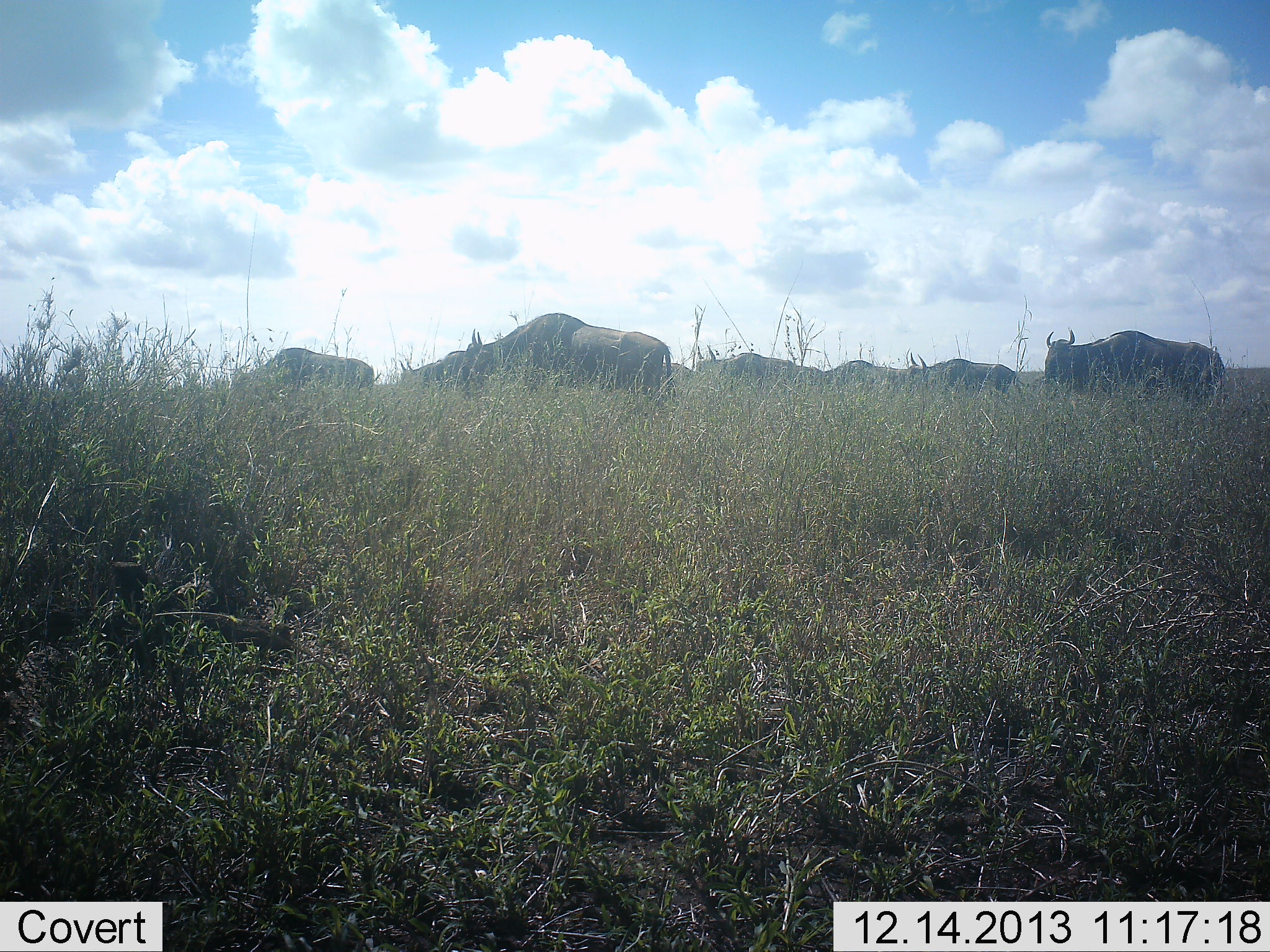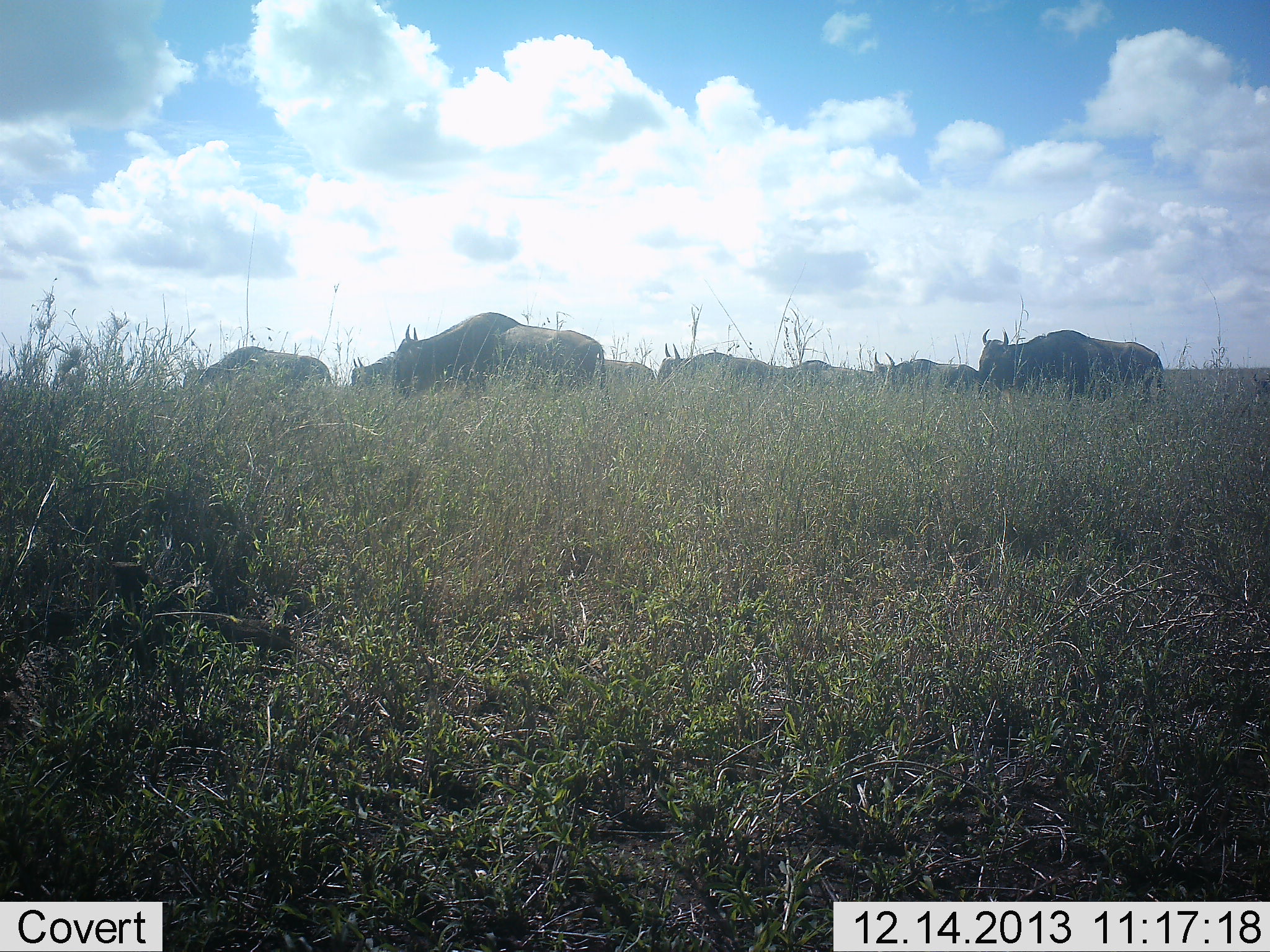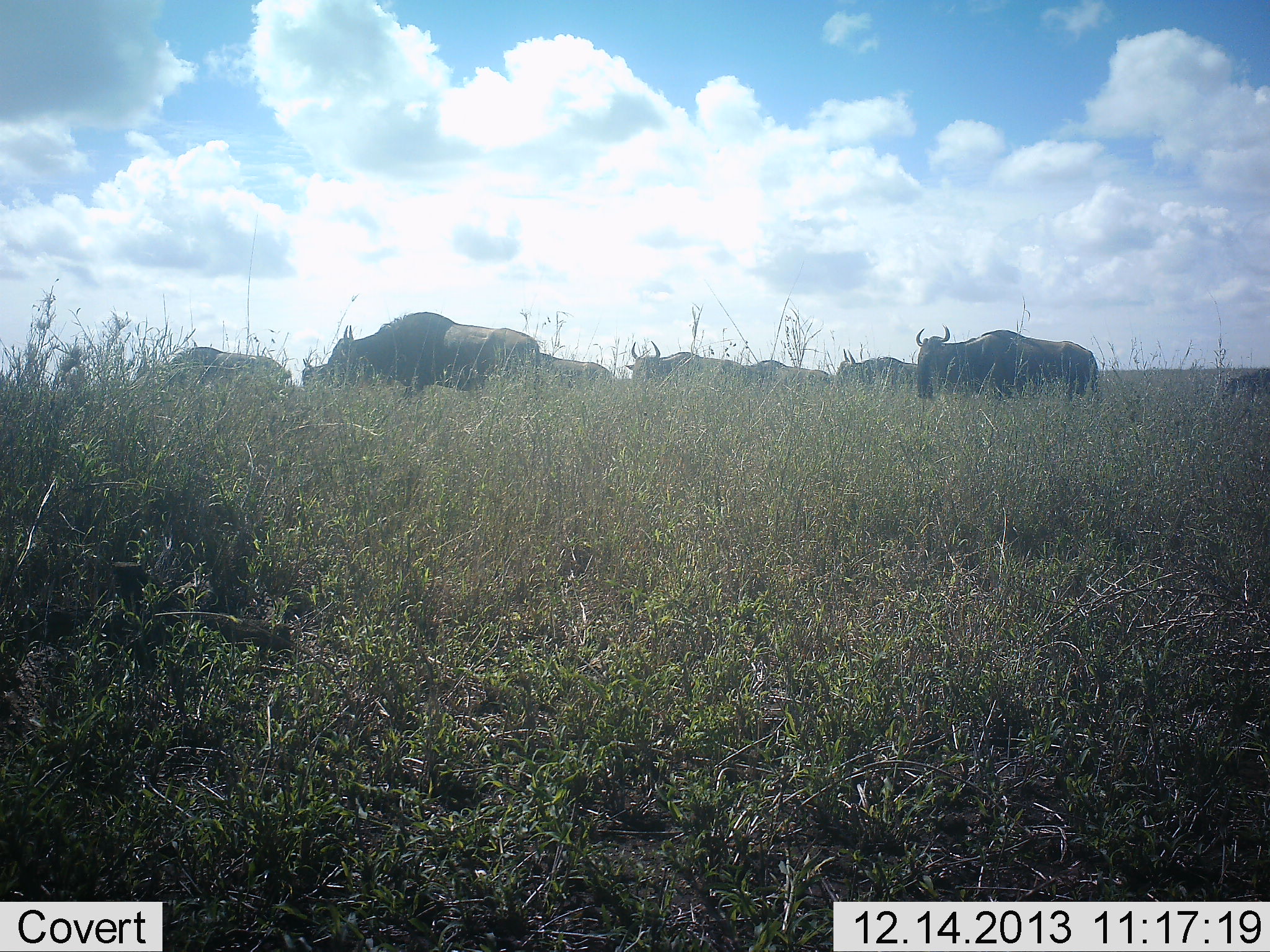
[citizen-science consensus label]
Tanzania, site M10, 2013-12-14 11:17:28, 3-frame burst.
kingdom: Animalia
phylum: Chordata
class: Mammalia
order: Artiodactyla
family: Bovidae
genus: Connochaetes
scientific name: Connochaetes taurinus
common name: blue wildebeest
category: wildebeest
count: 8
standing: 10%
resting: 0%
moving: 90%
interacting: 0%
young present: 0%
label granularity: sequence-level